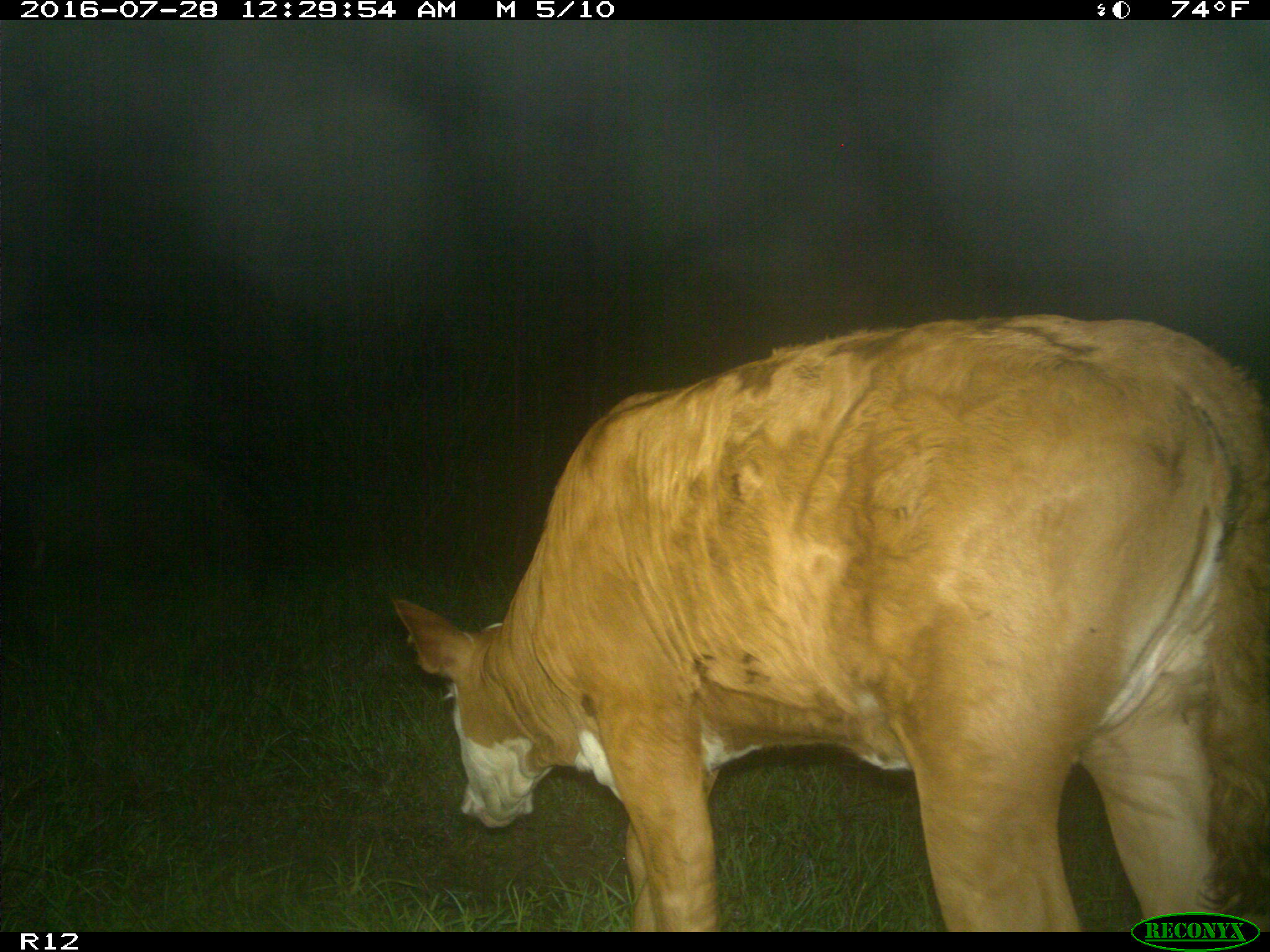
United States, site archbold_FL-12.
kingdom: Animalia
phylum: Chordata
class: Mammalia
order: Artiodactyla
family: Bovidae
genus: Bos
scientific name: Bos taurus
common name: domestic cow